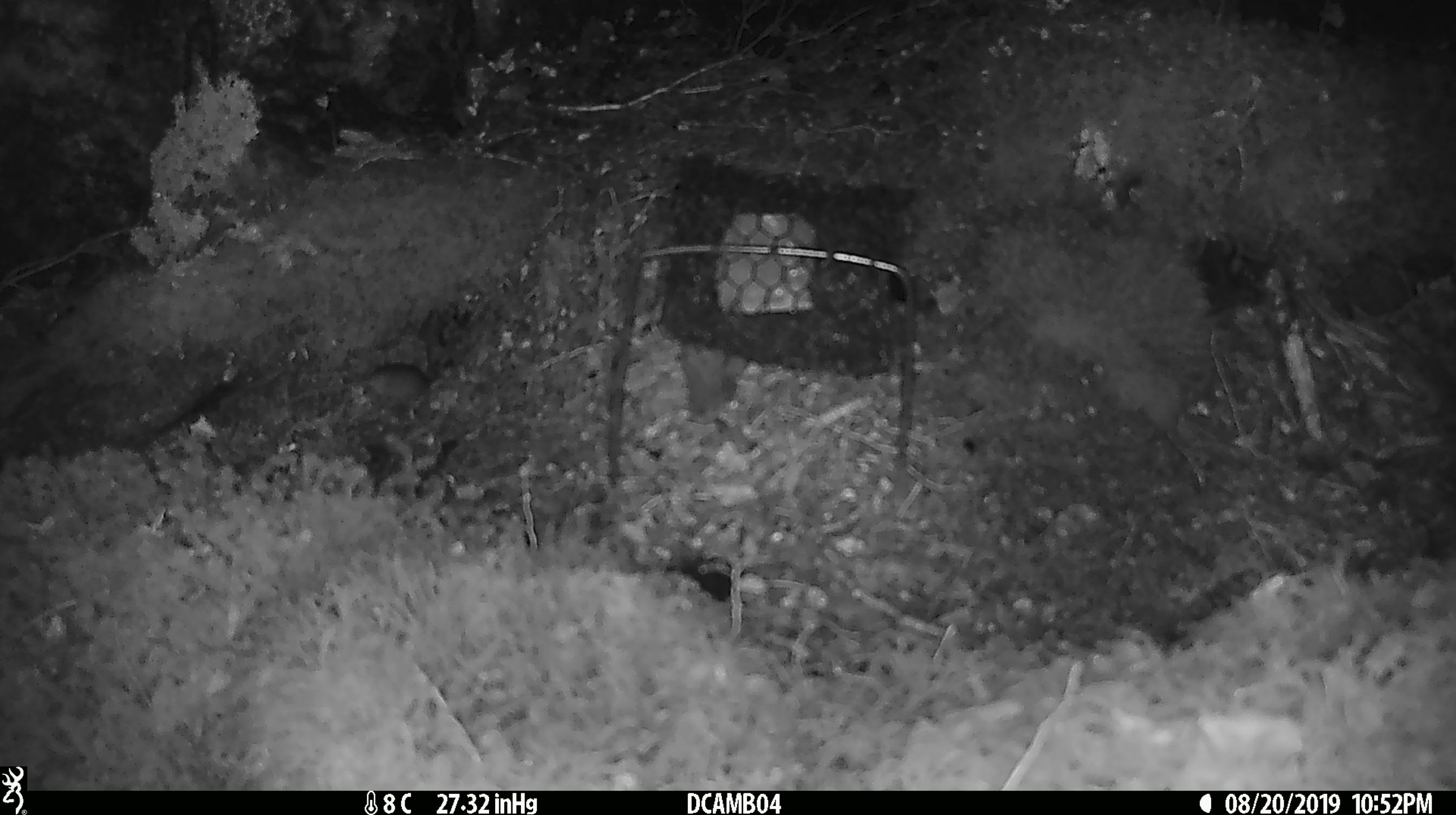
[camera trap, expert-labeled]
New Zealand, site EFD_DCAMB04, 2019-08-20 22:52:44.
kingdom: Animalia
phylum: Chordata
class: Mammalia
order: Rodentia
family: Muridae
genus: Mus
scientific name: Mus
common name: mouse